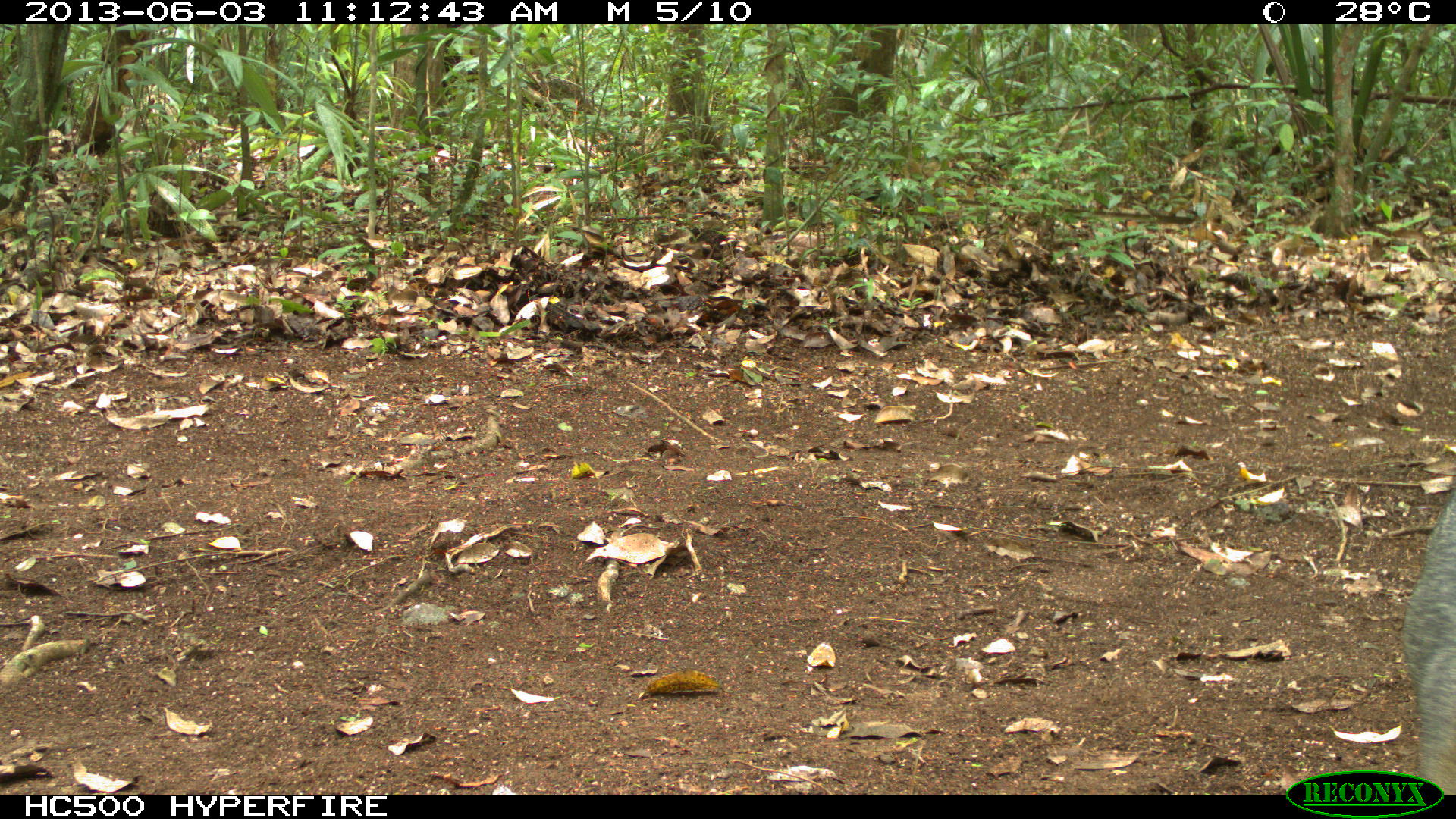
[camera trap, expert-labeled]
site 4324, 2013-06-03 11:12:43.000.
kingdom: Animalia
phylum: Chordata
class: Mammalia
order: Carnivora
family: Canidae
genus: Urocyon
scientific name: Urocyon cinereoargenteus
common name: gray fox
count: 1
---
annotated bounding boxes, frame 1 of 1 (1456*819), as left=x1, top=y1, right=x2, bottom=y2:
urocyon cinereoargenteus: left=1397, top=477, right=1456, bottom=794